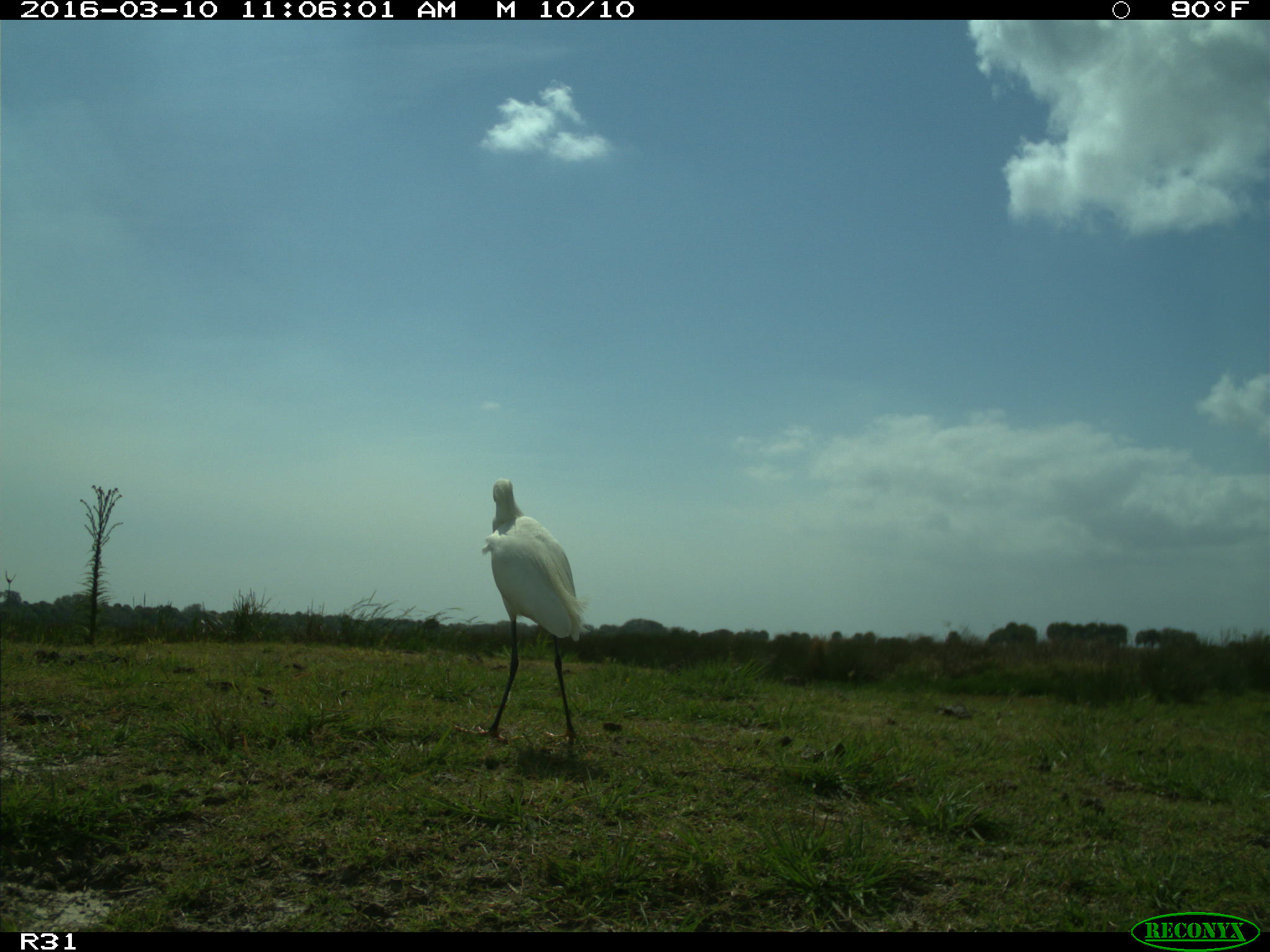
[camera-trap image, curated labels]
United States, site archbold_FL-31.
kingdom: Animalia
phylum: Chordata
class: Aves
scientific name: Aves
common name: birds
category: unidentified bird